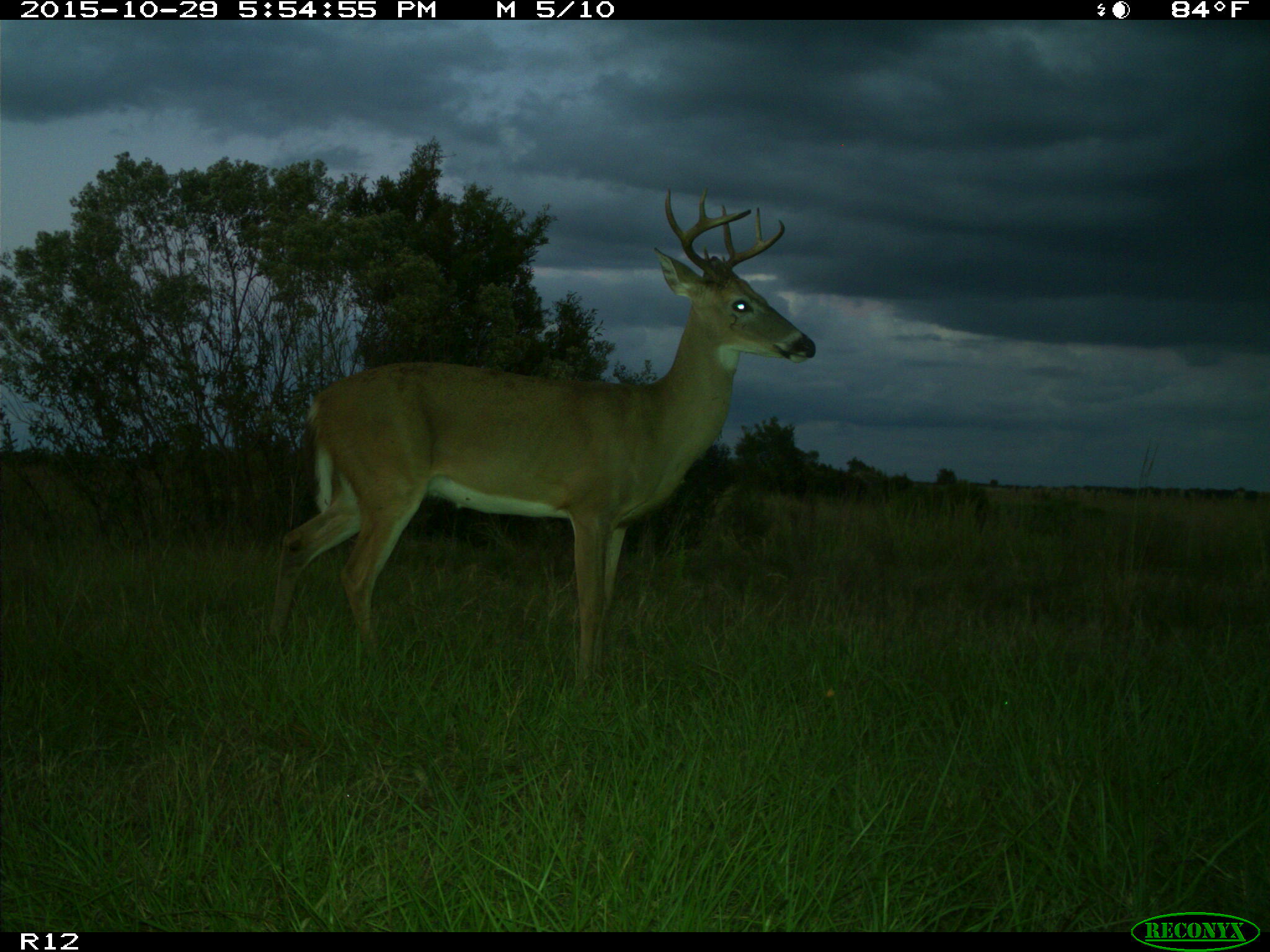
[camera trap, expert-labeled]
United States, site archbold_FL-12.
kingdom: Animalia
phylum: Chordata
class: Mammalia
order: Artiodactyla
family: Cervidae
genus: Odocoileus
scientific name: Odocoileus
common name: deer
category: unidentified deer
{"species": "unidentified deer (deer) (Odocoileus)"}